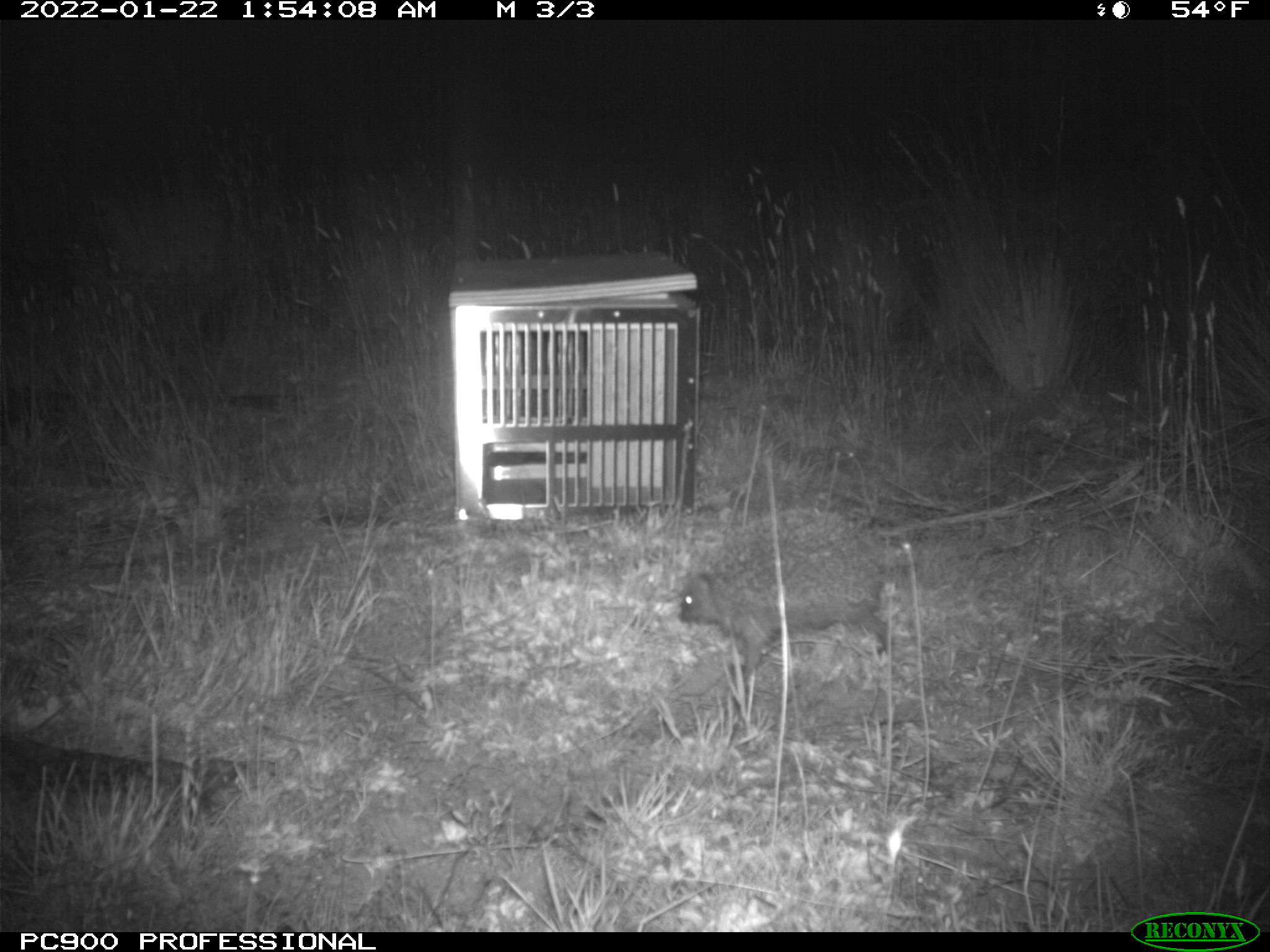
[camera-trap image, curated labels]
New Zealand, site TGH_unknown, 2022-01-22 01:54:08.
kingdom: Animalia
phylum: Chordata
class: Mammalia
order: Eulipotyphla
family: Erinaceidae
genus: Erinaceus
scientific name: Erinaceus europaeus europaeus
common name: european hedgehog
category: hedgehog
Hedgehog (european hedgehog) (Erinaceus europaeus europaeus).